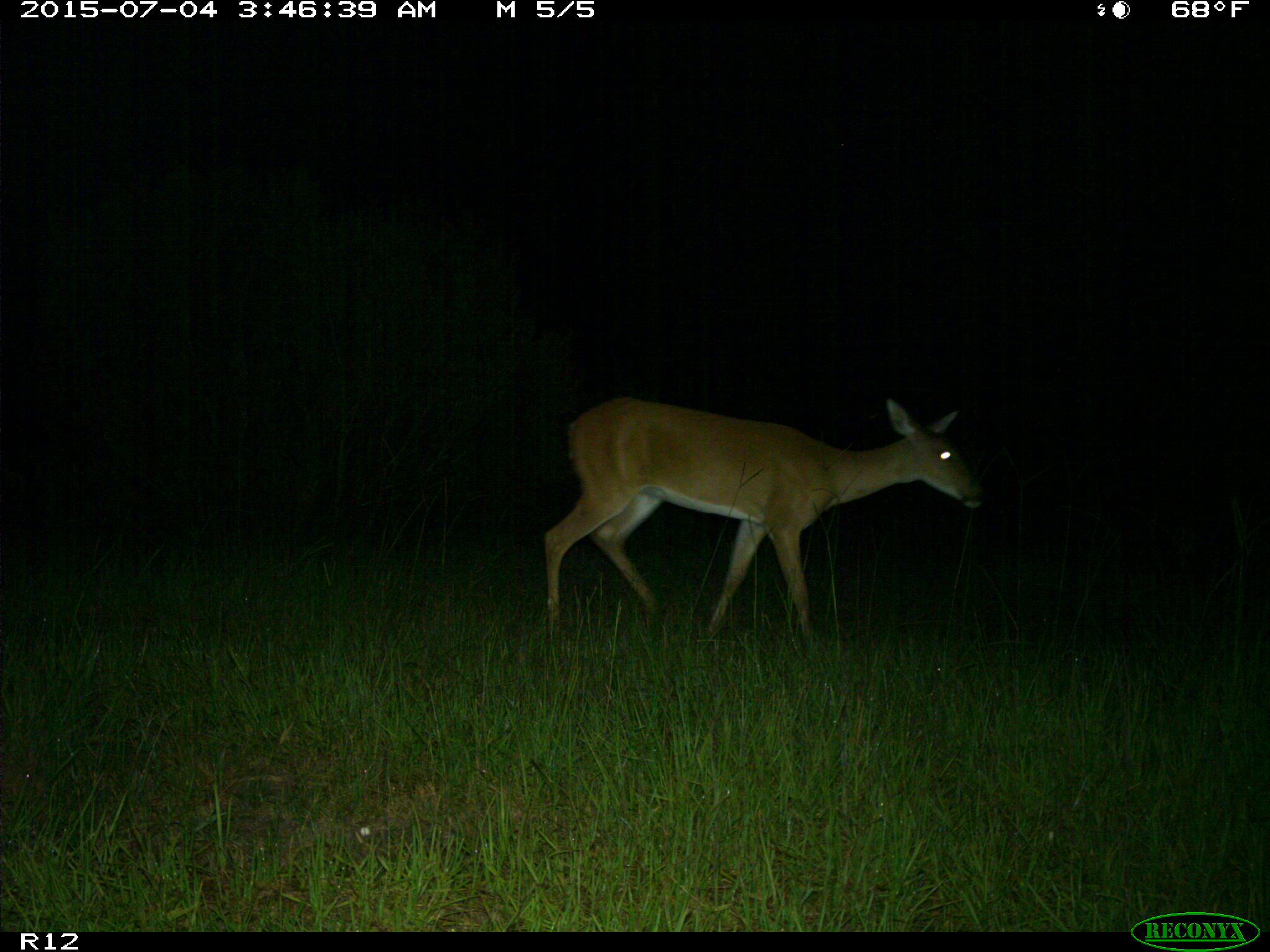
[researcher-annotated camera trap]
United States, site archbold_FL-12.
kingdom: Animalia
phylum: Chordata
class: Mammalia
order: Artiodactyla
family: Cervidae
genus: Odocoileus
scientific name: Odocoileus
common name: deer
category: unidentified deer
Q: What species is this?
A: Unidentified deer (deer) (Odocoileus).